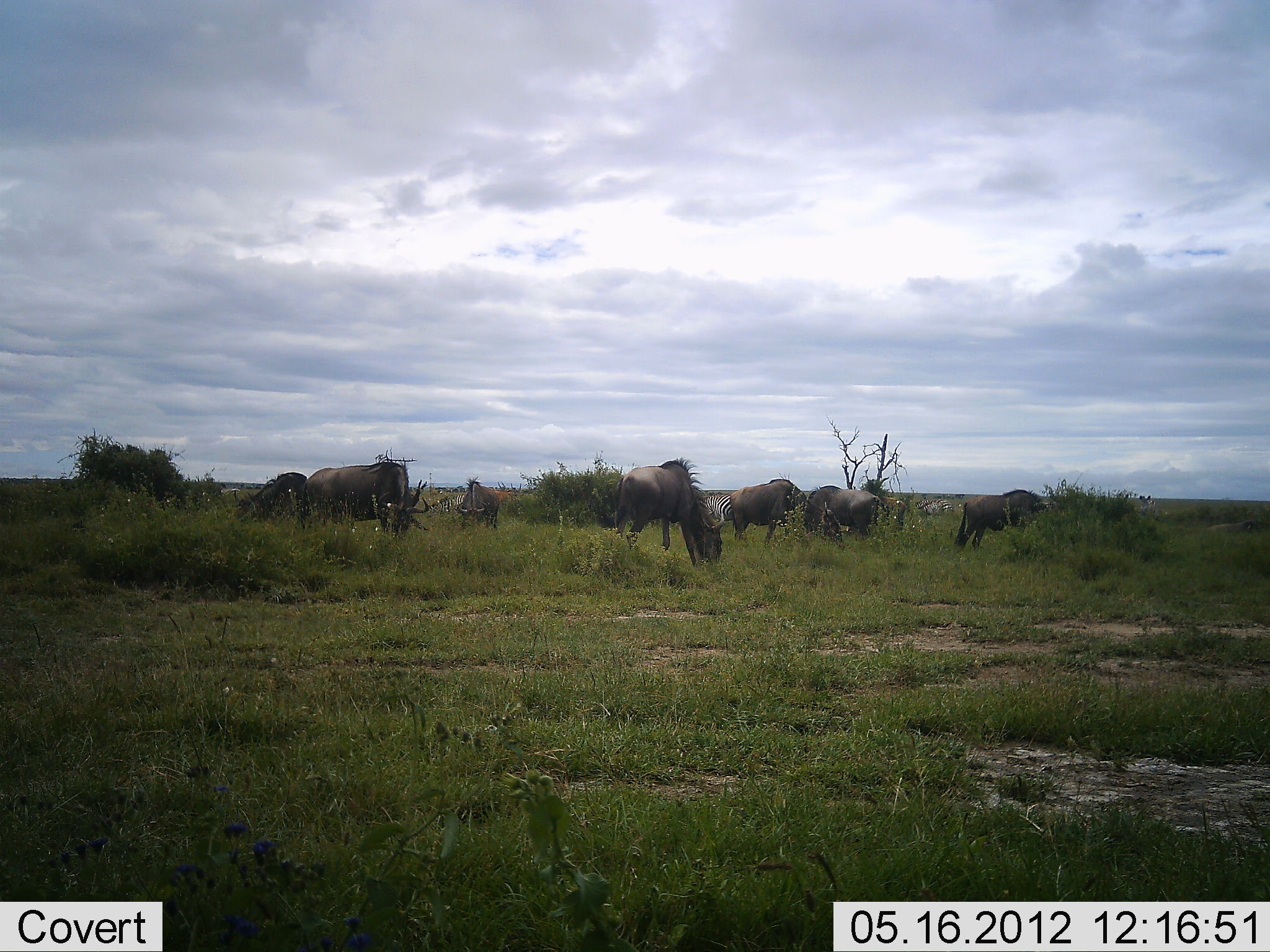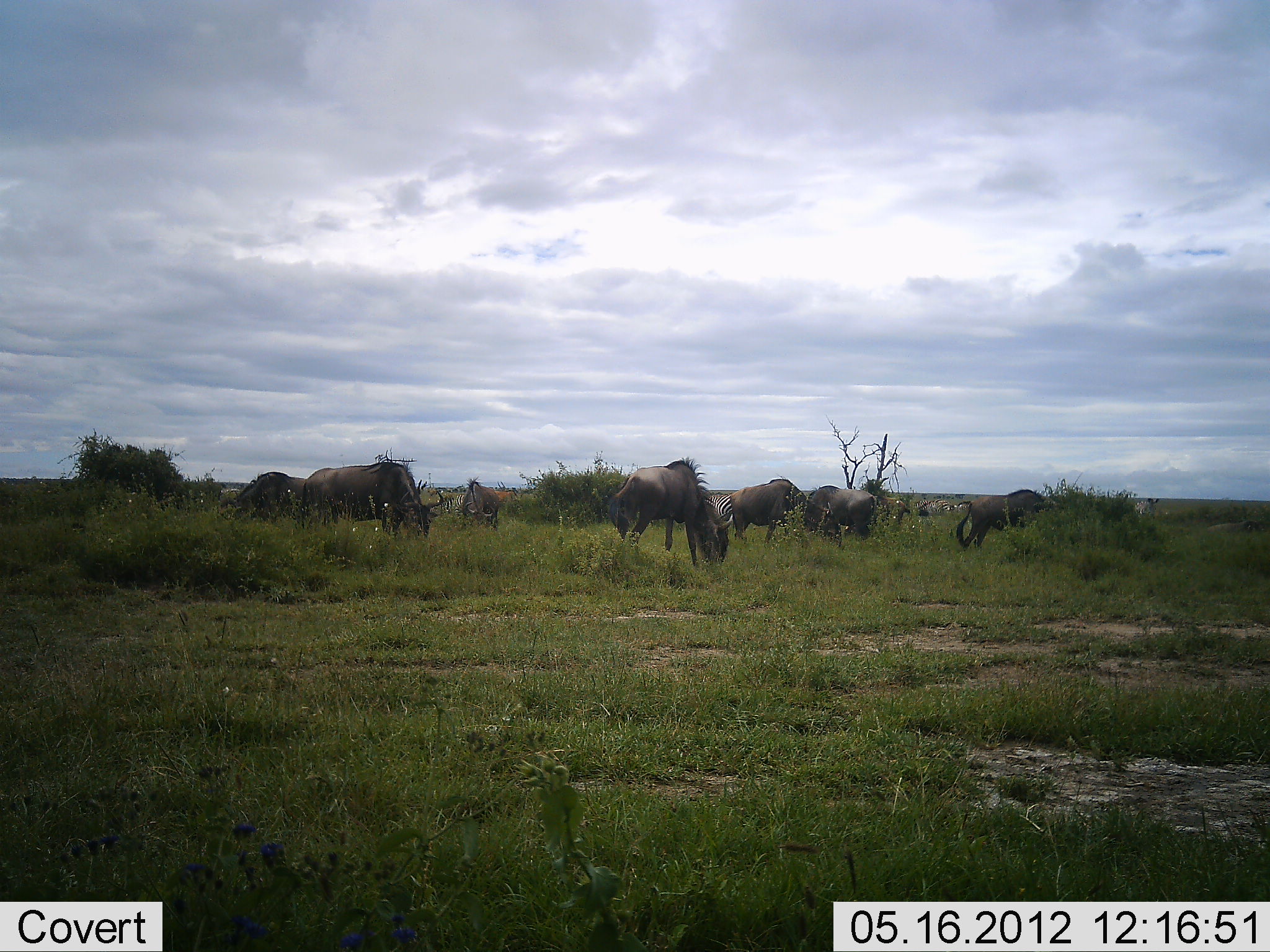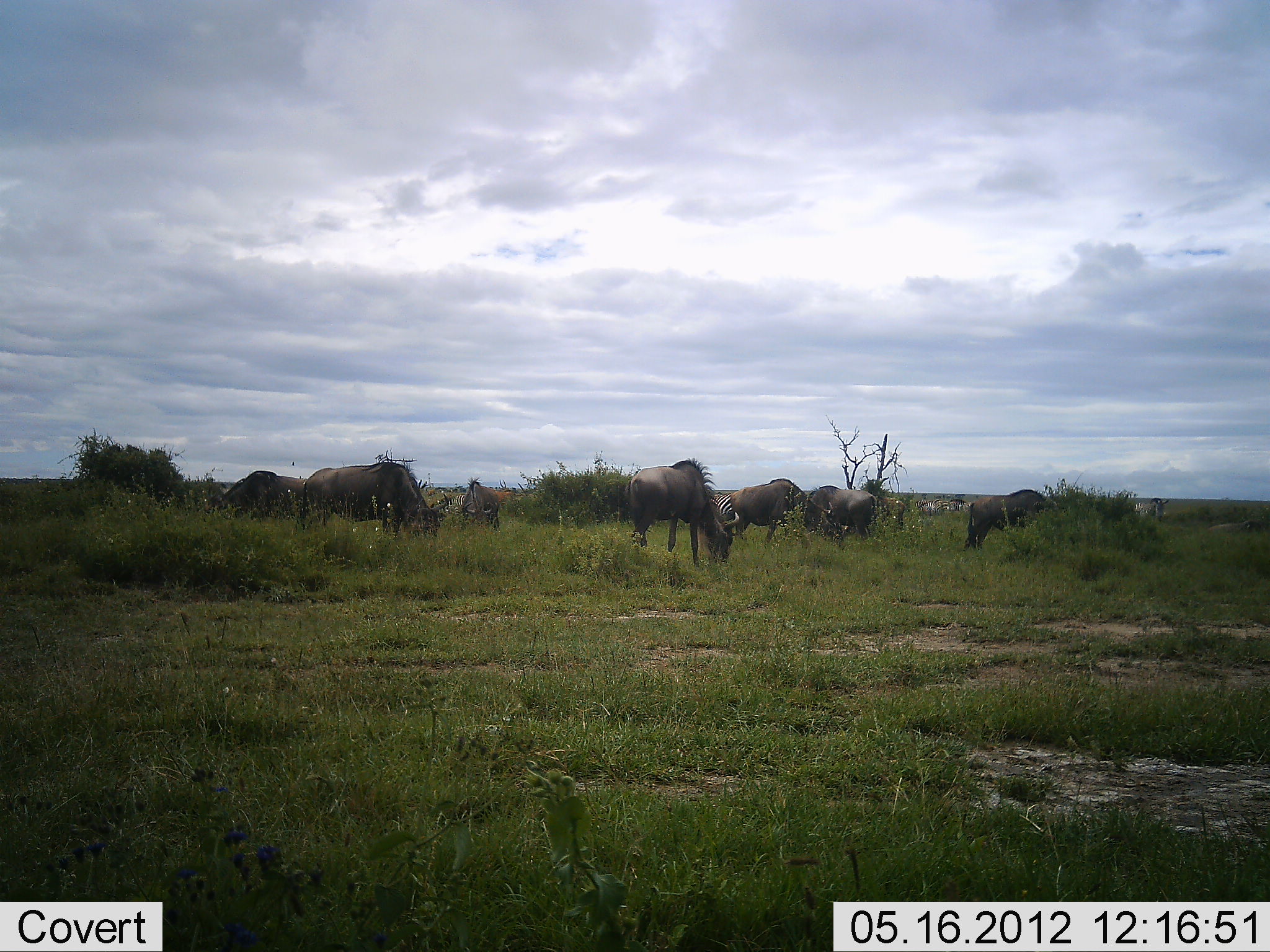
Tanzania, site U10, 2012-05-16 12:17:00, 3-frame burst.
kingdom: Animalia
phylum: Chordata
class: Mammalia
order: Artiodactyla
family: Bovidae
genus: Connochaetes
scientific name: Connochaetes taurinus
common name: blue wildebeest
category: wildebeest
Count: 8.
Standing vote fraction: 32%.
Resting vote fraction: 5%.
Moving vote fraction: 26%.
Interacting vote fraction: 0%.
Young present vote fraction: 0%.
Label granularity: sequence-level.